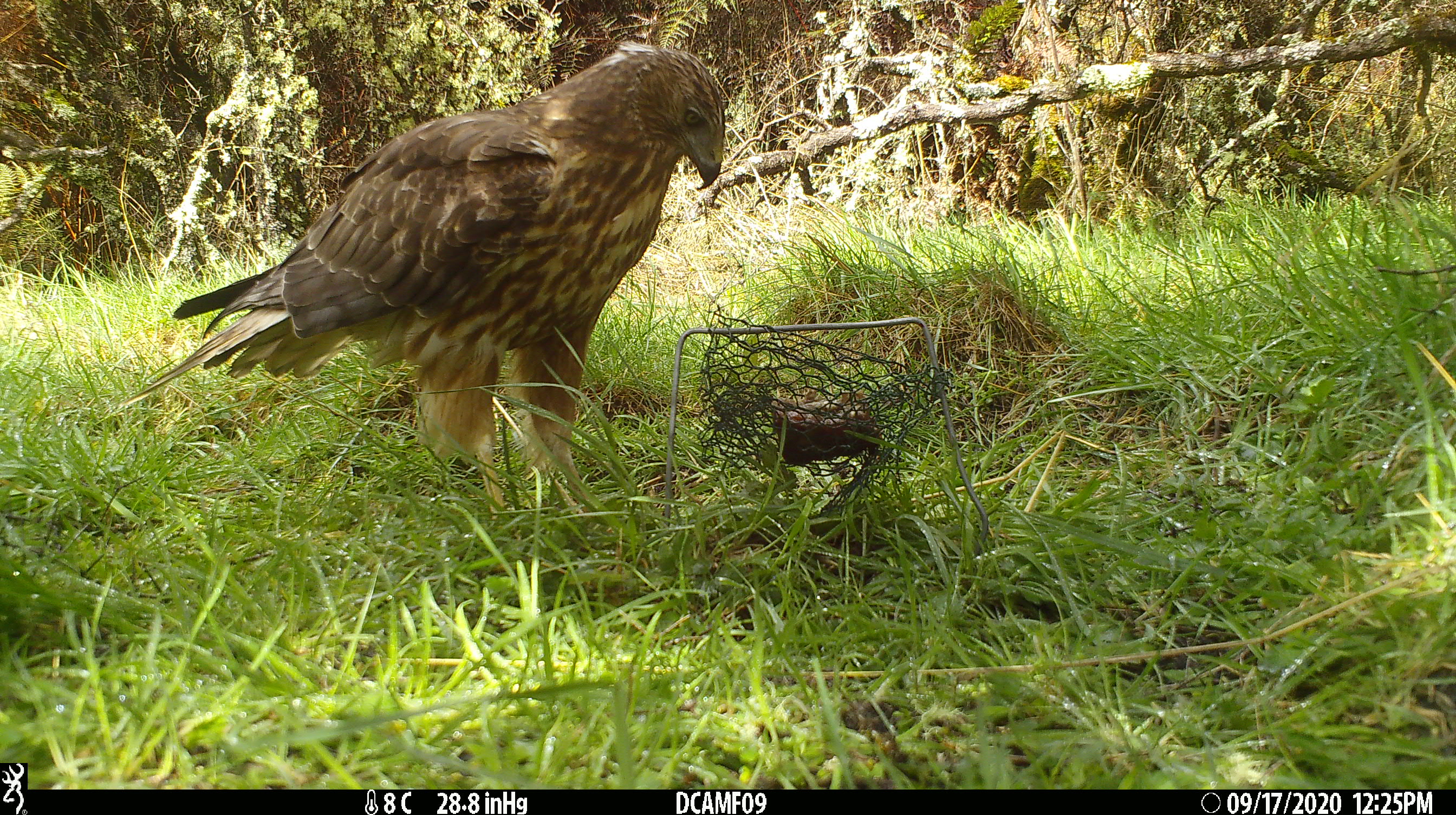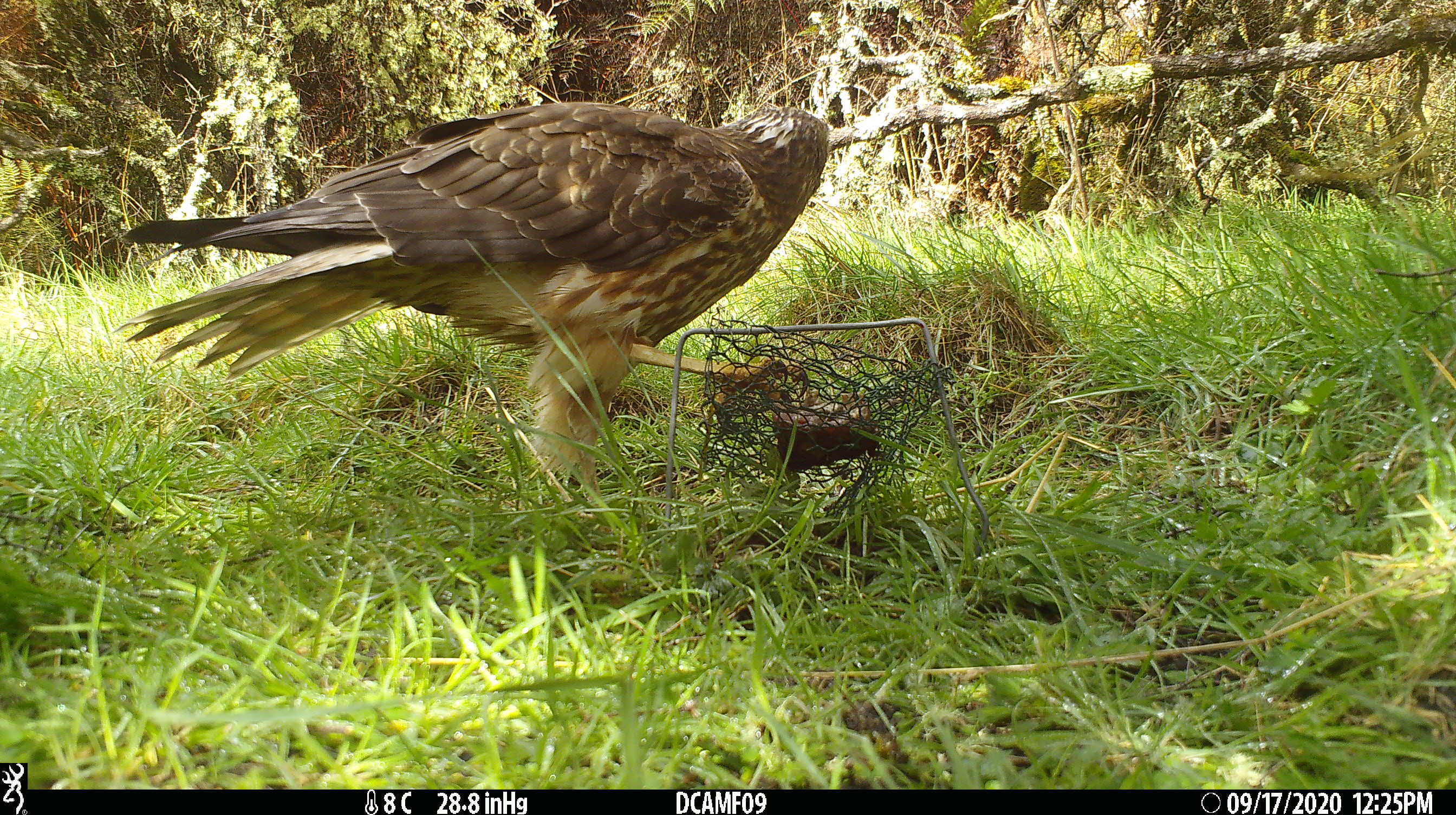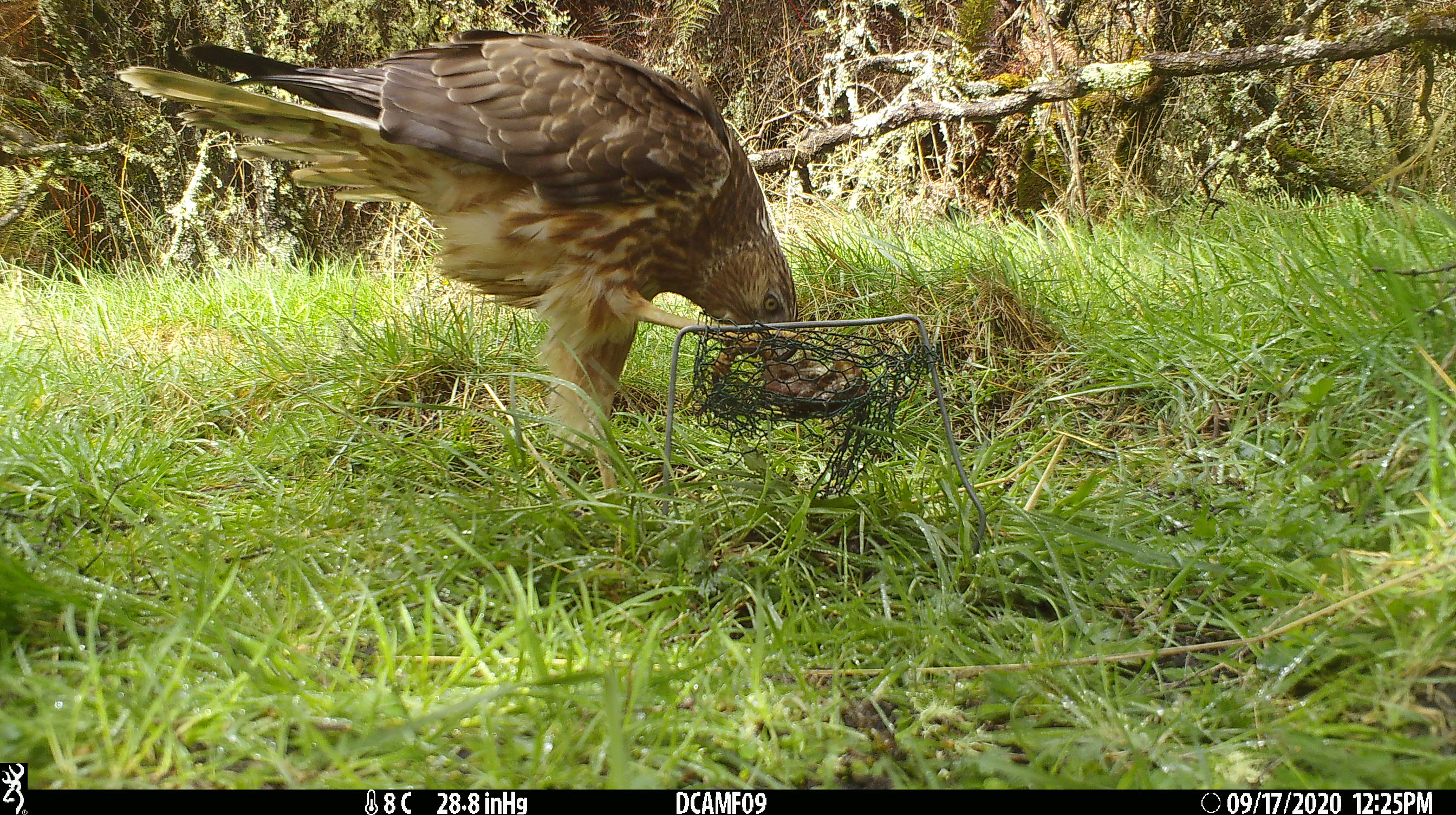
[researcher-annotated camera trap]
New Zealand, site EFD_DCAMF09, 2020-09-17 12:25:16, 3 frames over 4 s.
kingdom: Animalia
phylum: Chordata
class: Aves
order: Accipitriformes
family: Accipitridae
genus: Circus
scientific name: Circus approximans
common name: swamp harrier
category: harrier